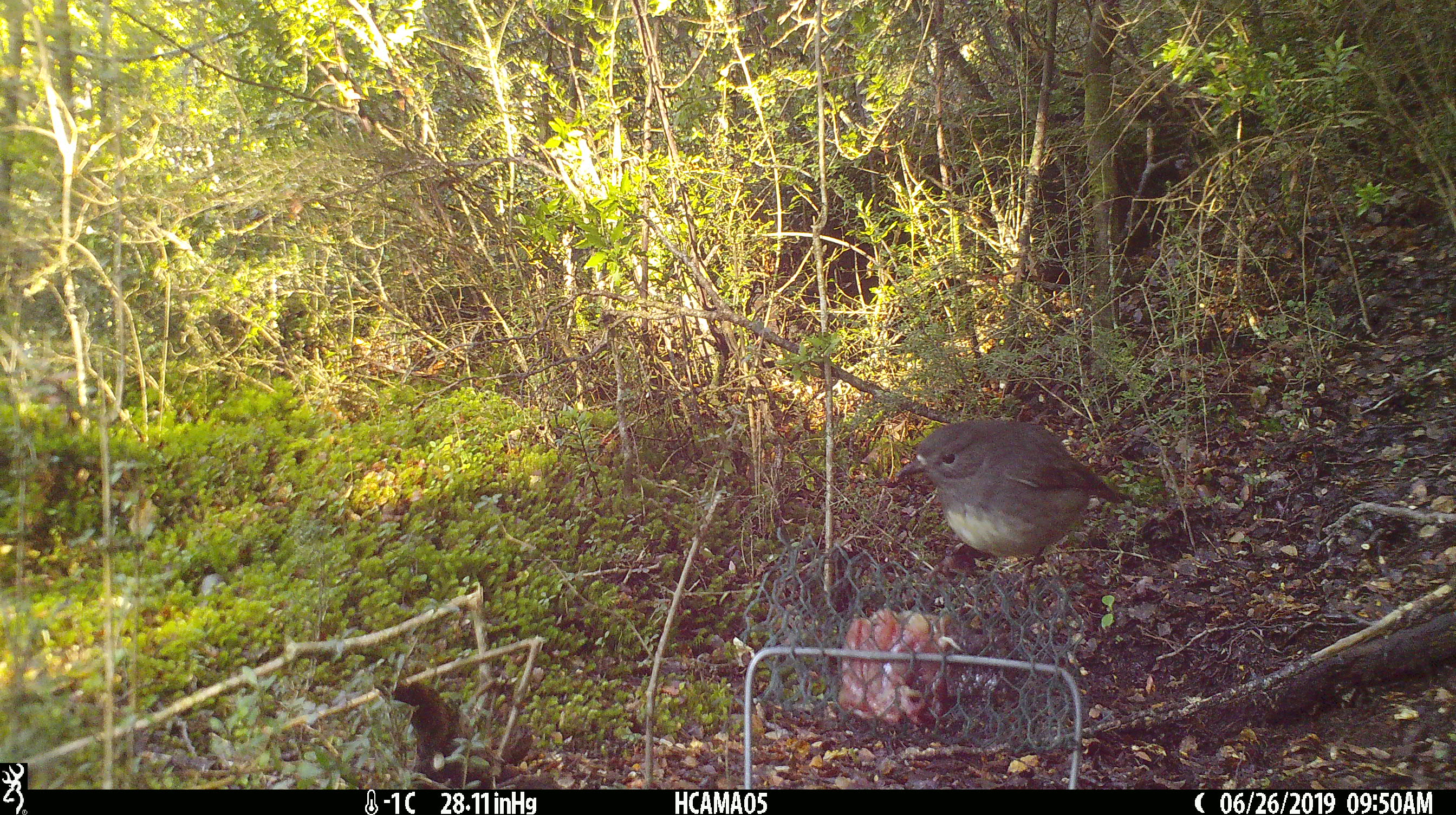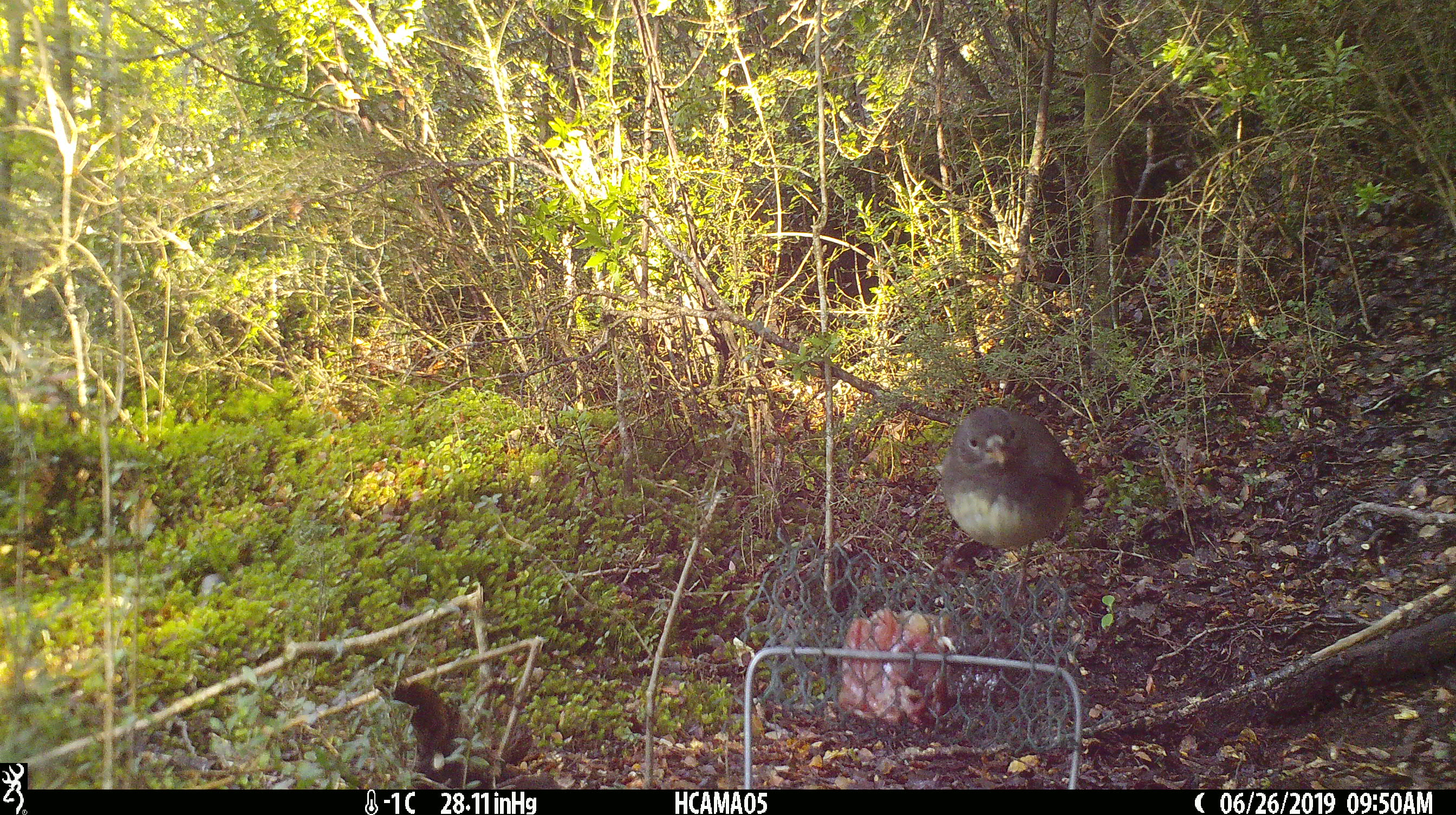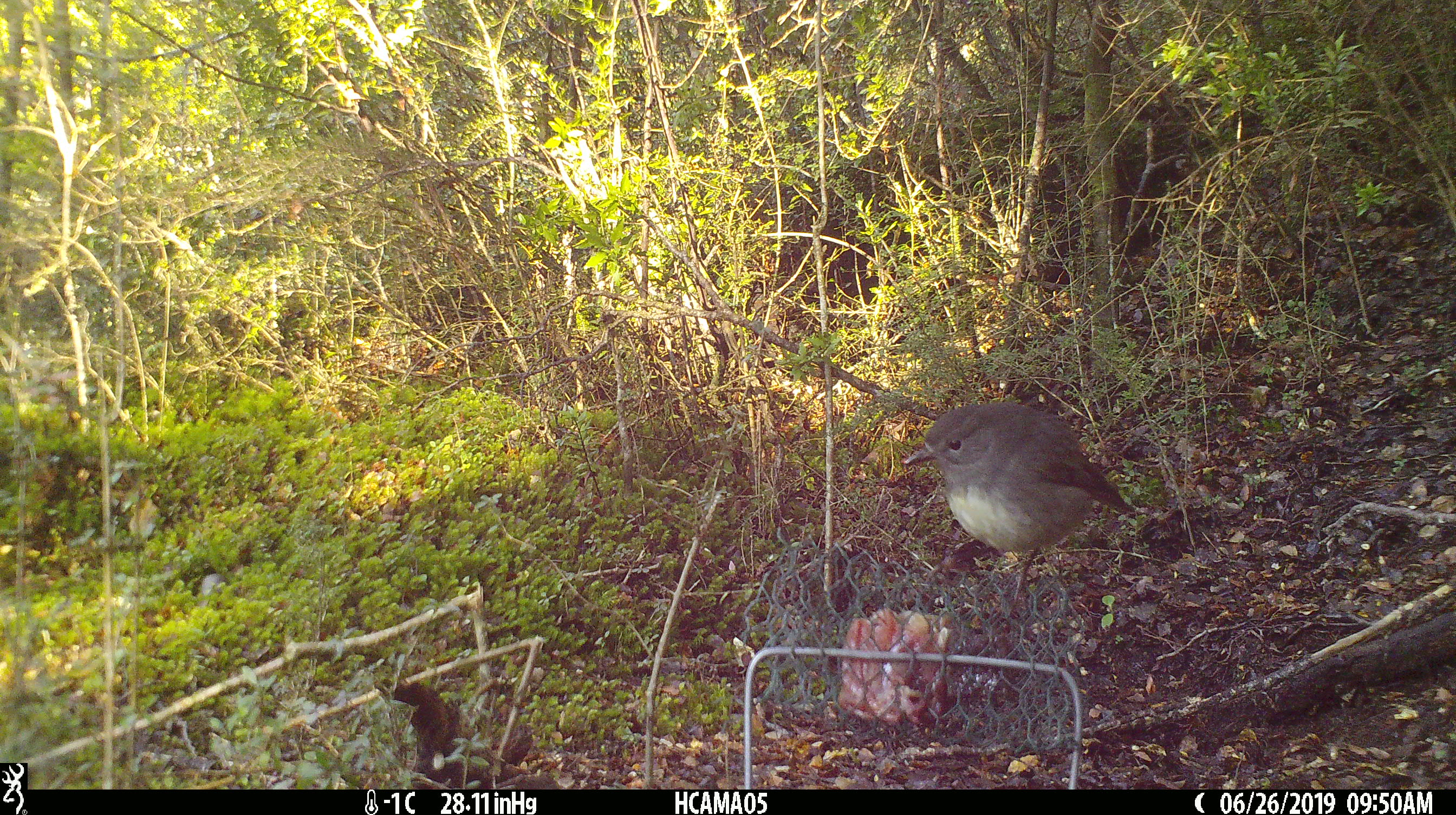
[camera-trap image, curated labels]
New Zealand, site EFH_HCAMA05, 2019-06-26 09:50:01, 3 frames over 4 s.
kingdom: Animalia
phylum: Chordata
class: Aves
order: Passeriformes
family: Petroicidae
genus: Petroica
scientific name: Petroica australis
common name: new zealand robin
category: robin